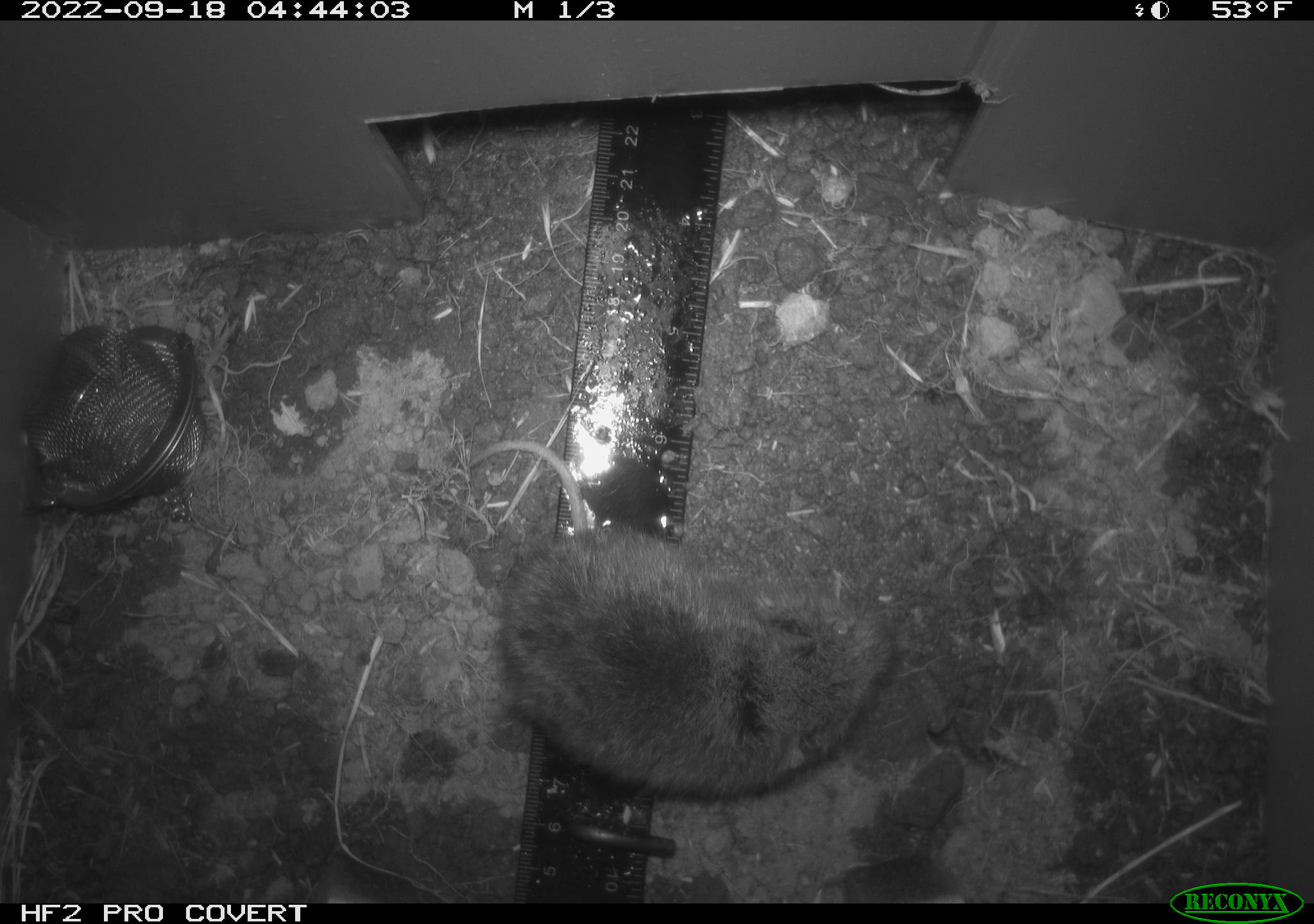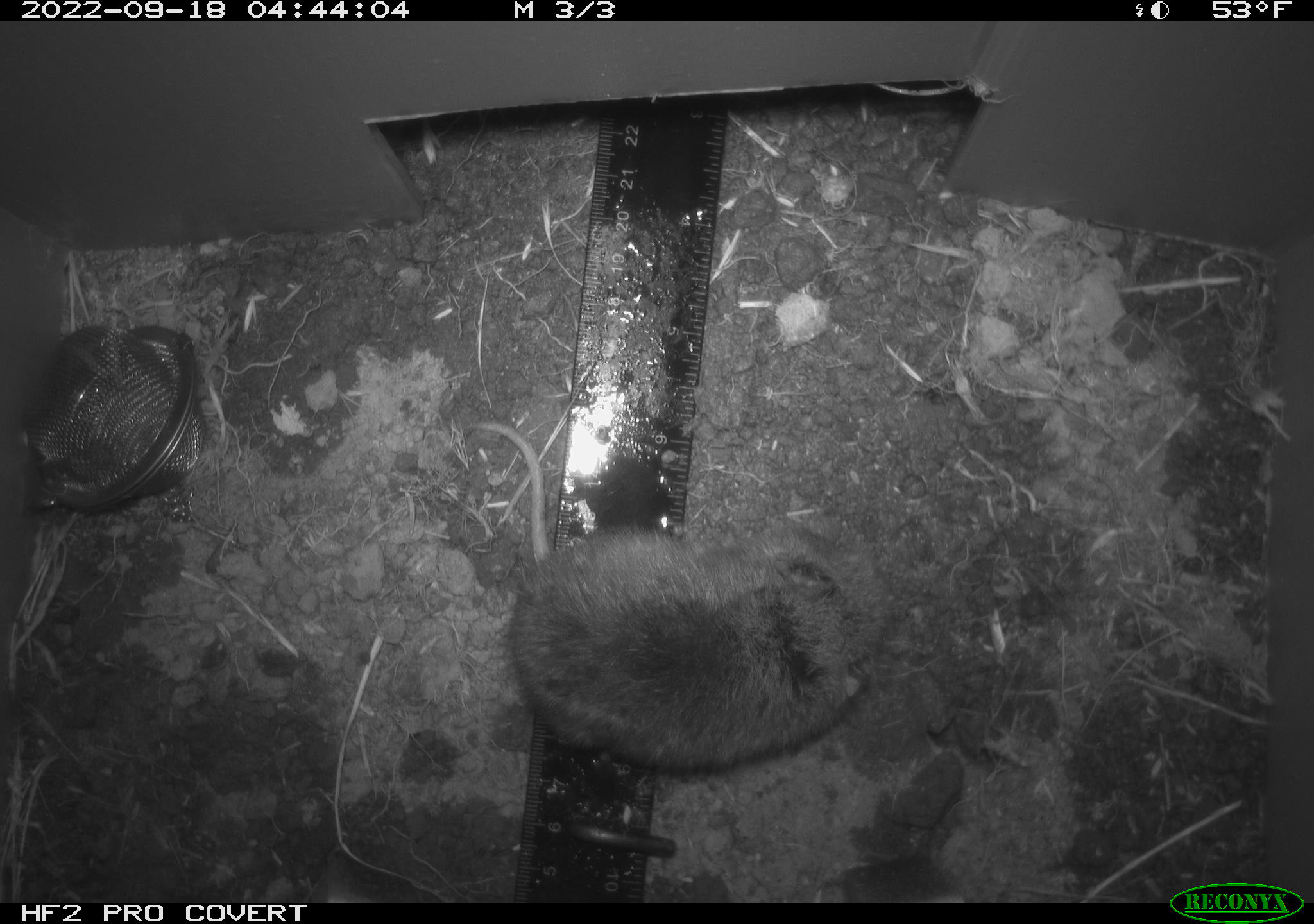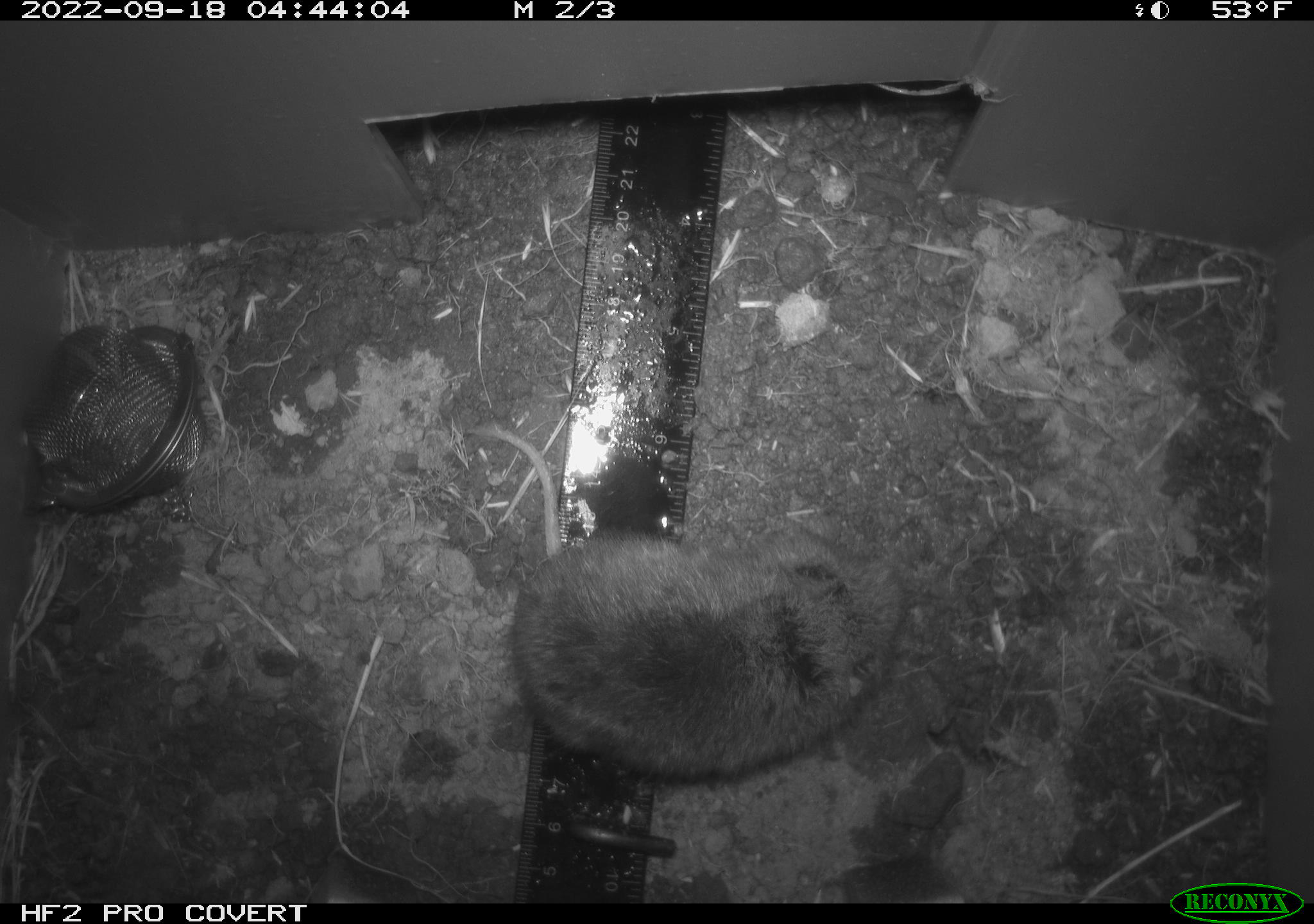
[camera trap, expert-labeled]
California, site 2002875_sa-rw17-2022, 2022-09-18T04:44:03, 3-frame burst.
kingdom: Animalia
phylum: Chordata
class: Mammalia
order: Rodentia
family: Cricetidae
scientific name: Arvicolinae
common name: voles, lemmings, and muskrats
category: arvicolinae subfamily